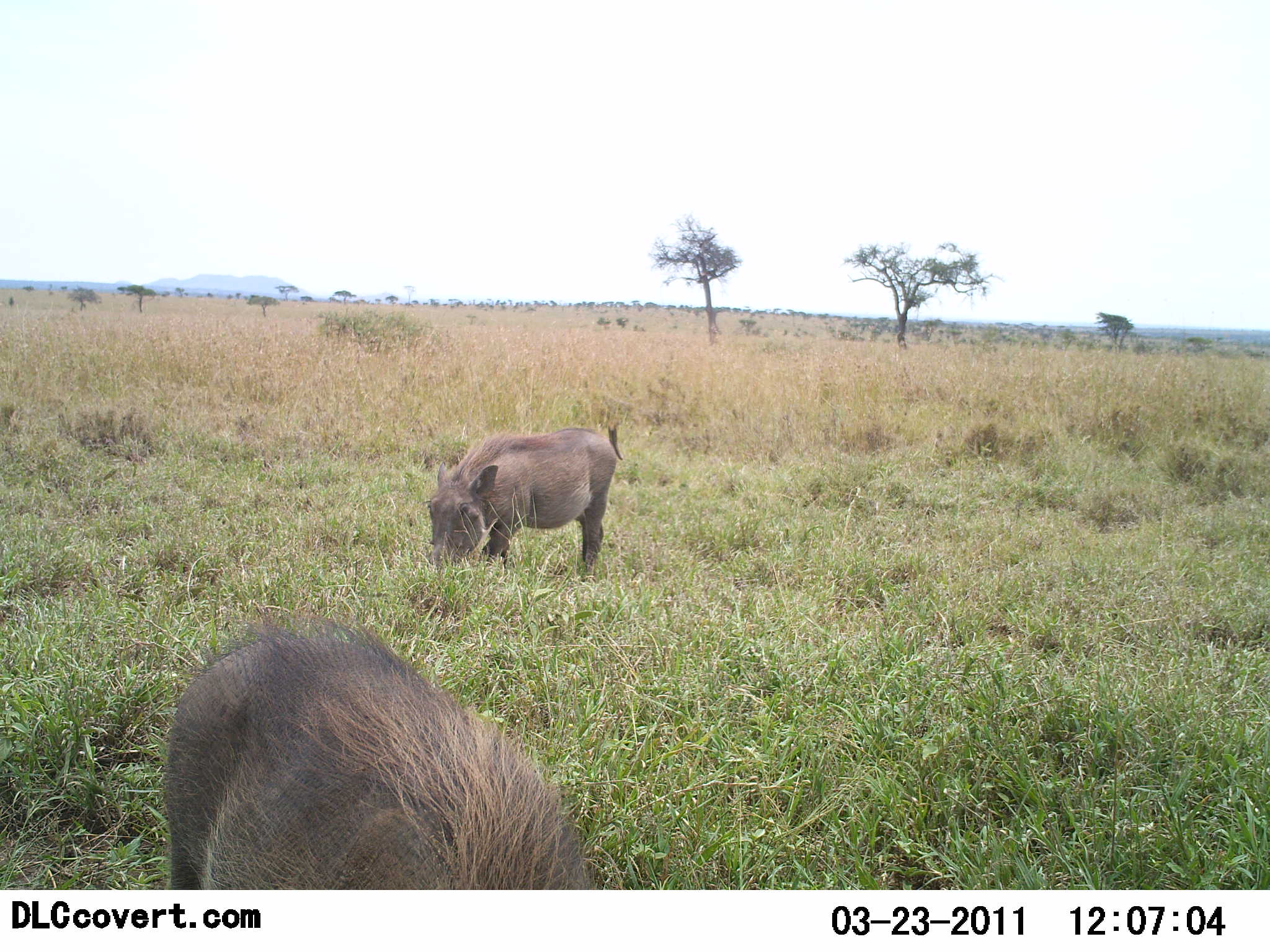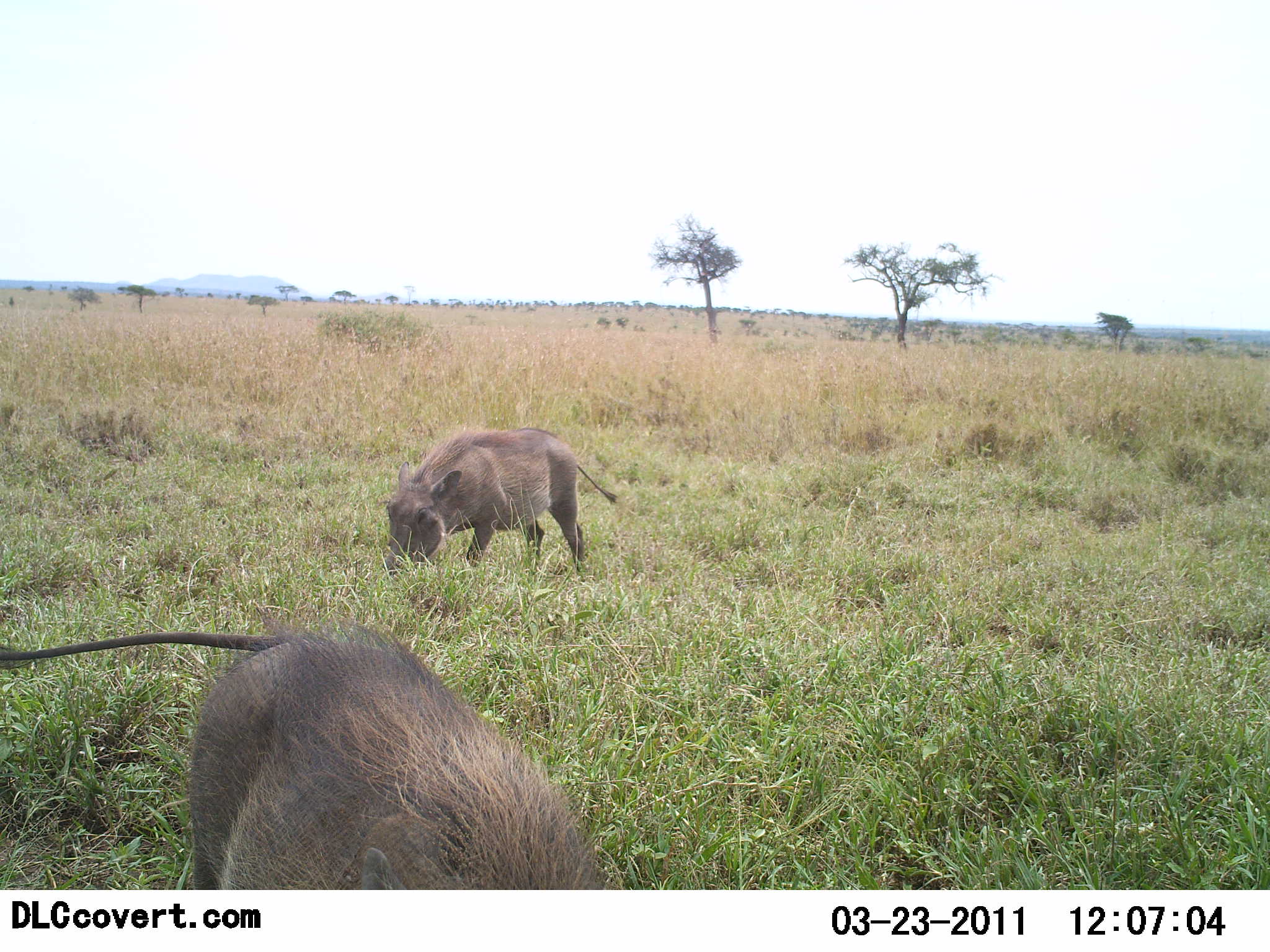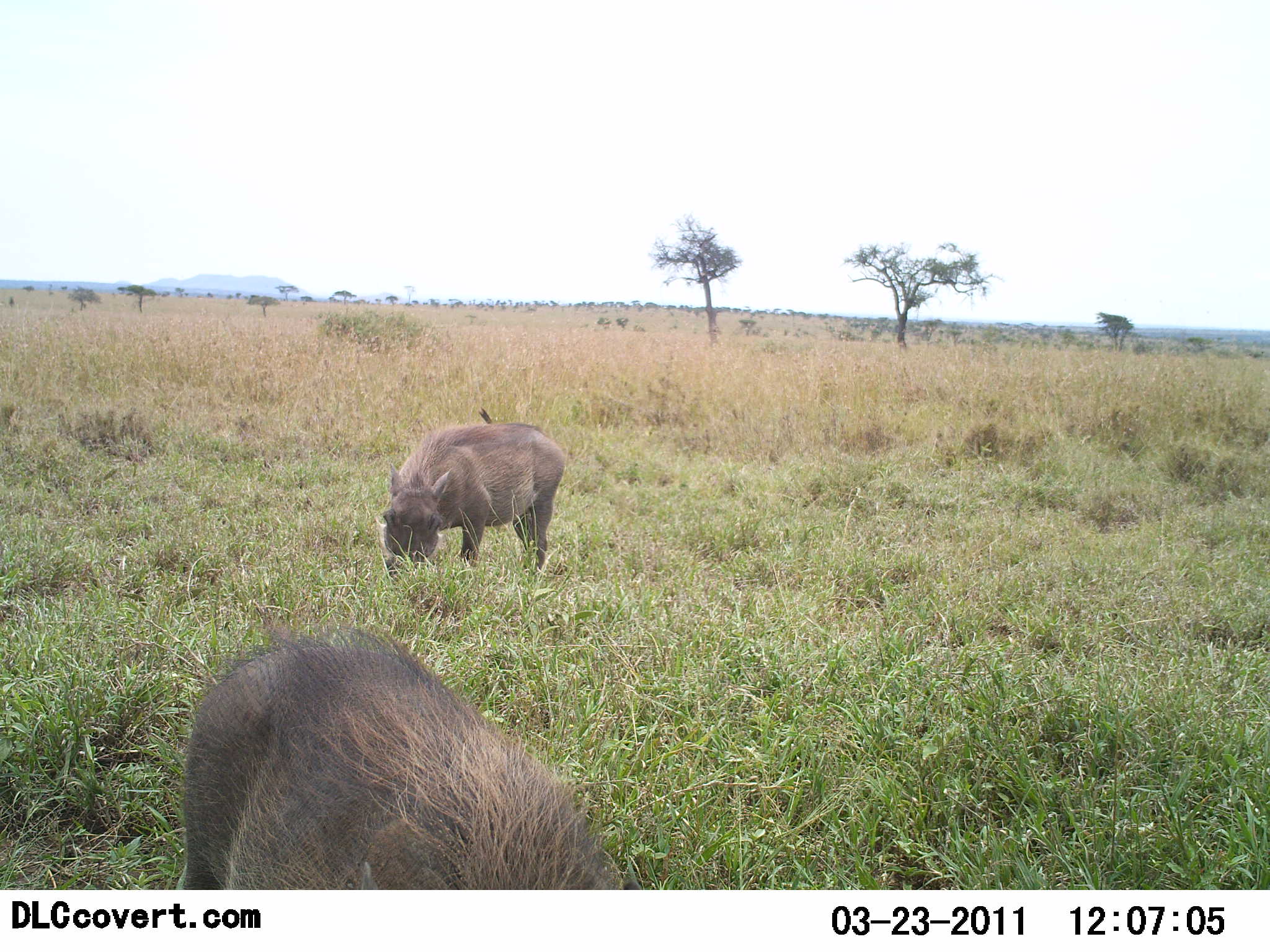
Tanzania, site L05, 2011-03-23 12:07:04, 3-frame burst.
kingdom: Animalia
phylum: Chordata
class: Mammalia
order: Artiodactyla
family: Suidae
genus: Phacochoerus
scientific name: Phacochoerus africanus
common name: warthog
Warthog (Phacochoerus africanus), count 2. Behavior (volunteer vote fractions): standing 20%, resting 0%, moving 10%, interacting 10%. Young present (vote fraction): 0%. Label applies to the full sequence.